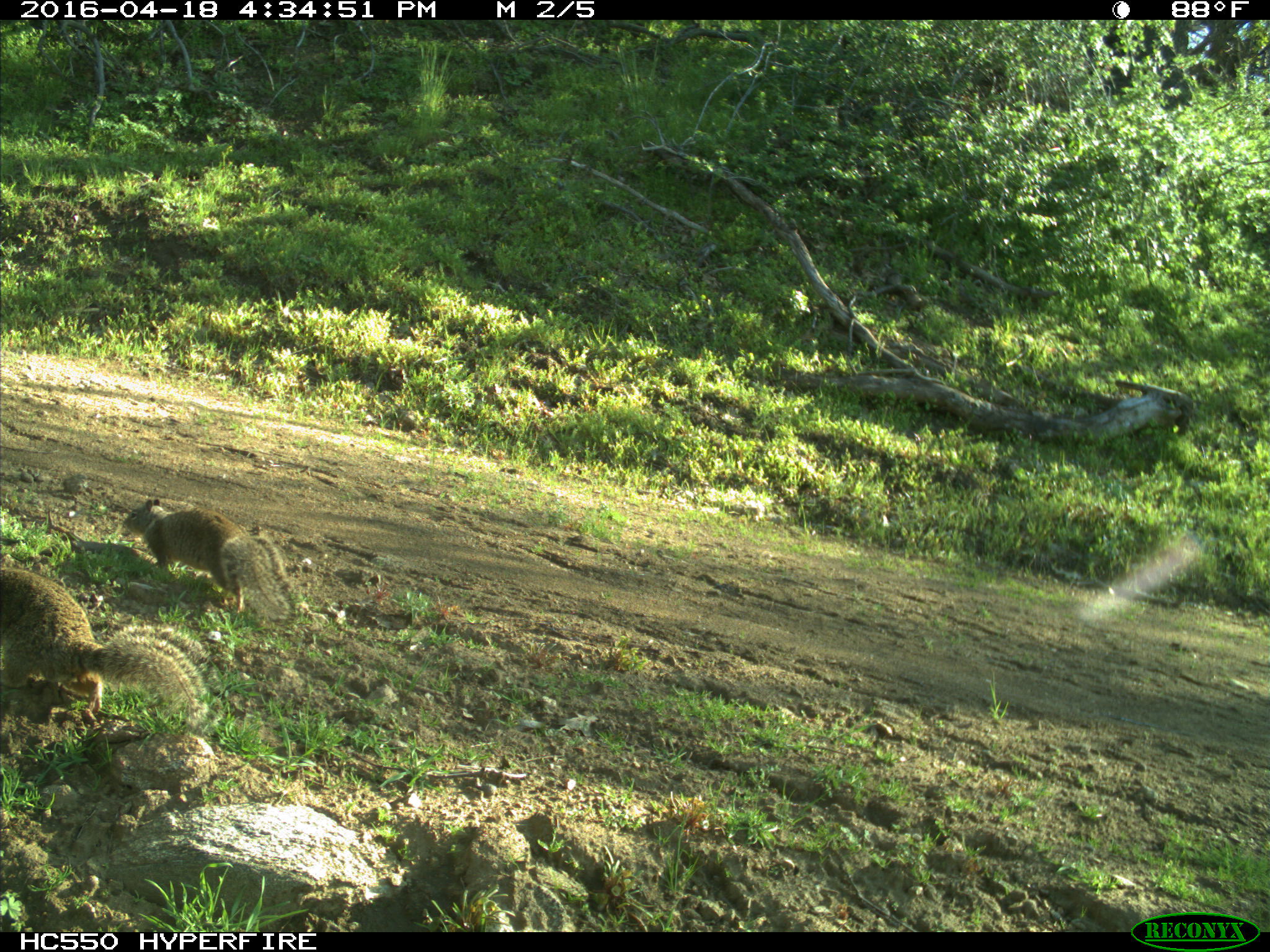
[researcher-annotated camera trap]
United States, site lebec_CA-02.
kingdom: Animalia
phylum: Chordata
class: Mammalia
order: Rodentia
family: Sciuridae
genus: Otospermophilus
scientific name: Otospermophilus beecheyi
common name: california ground squirrel